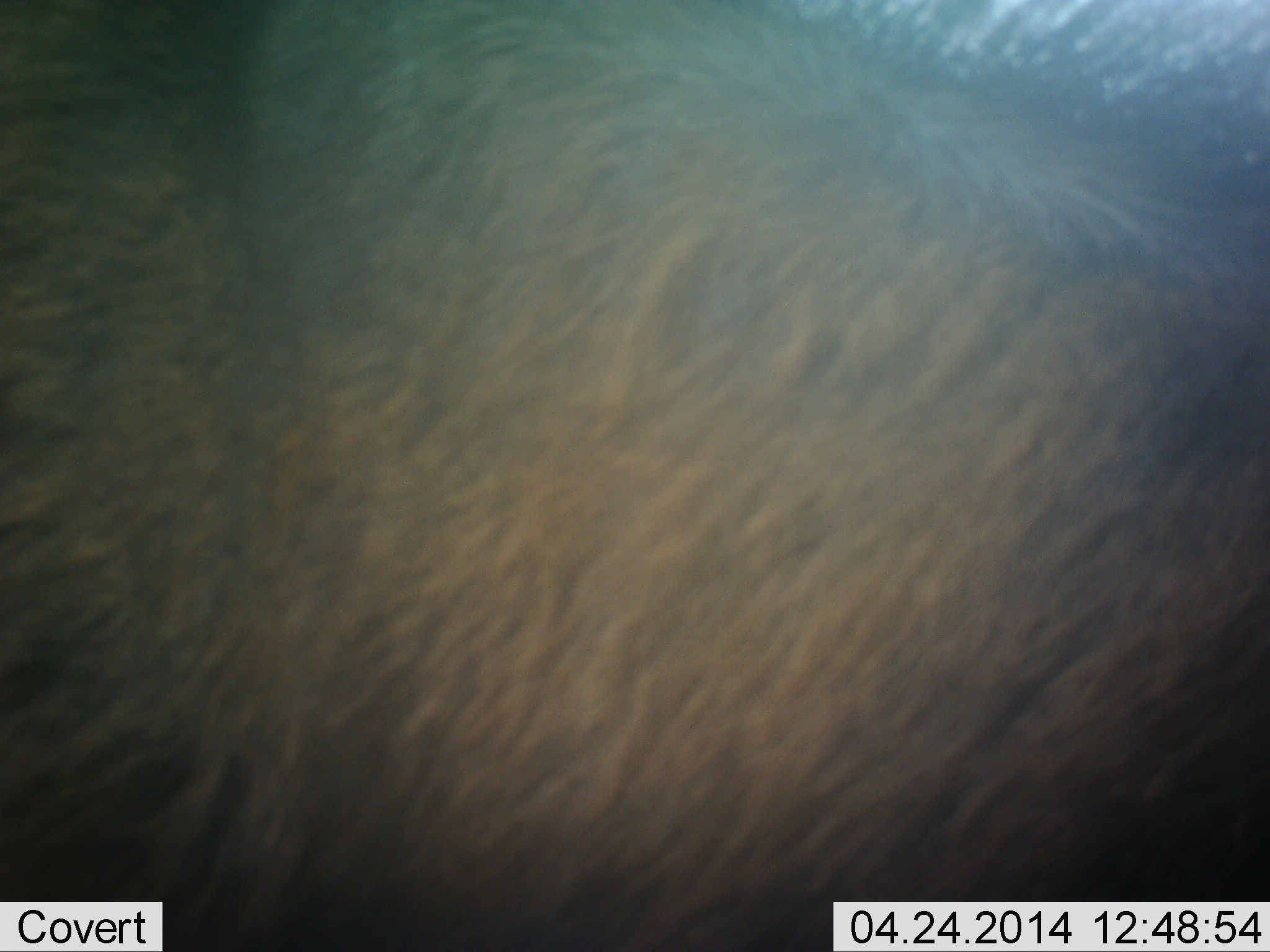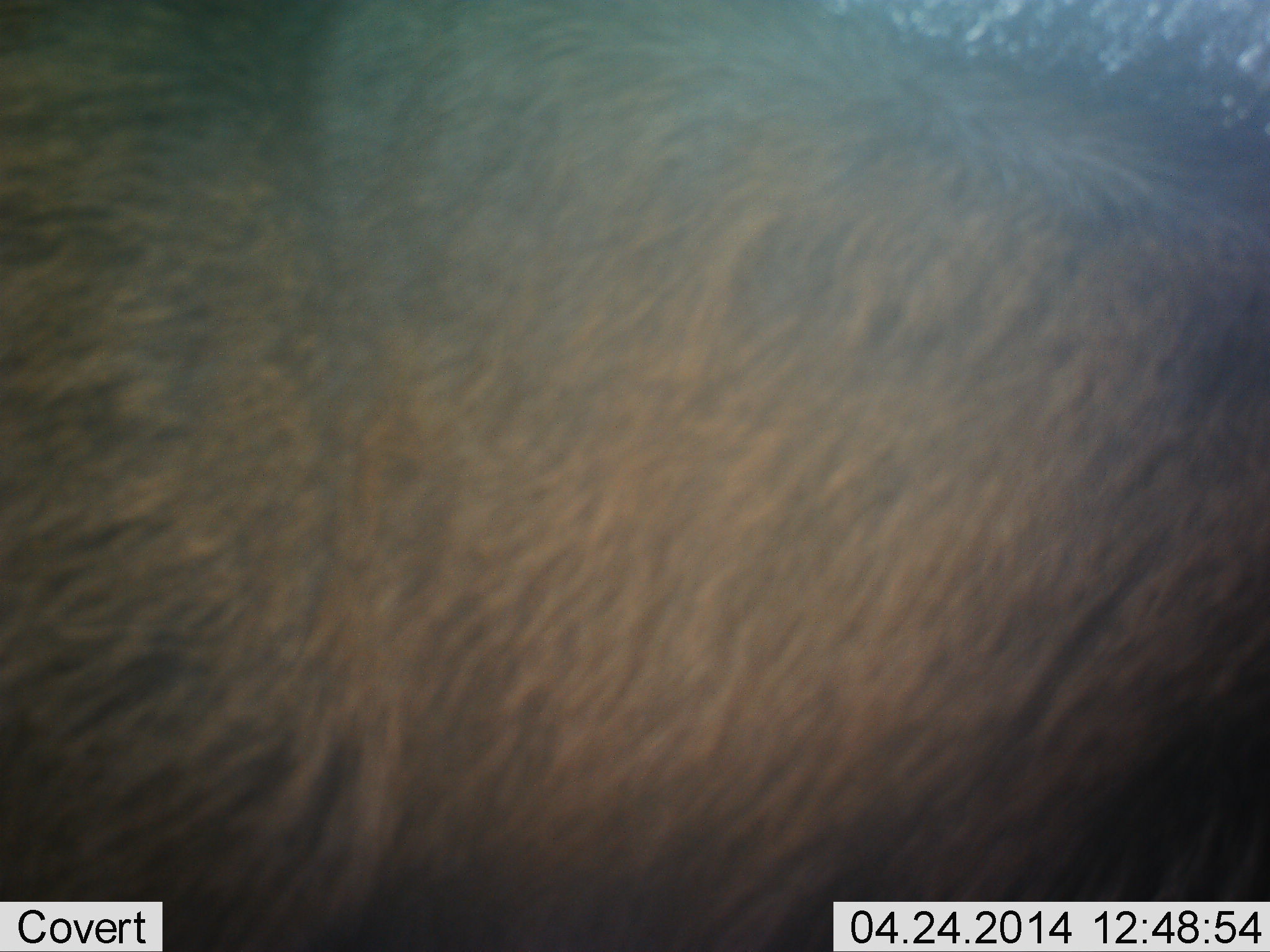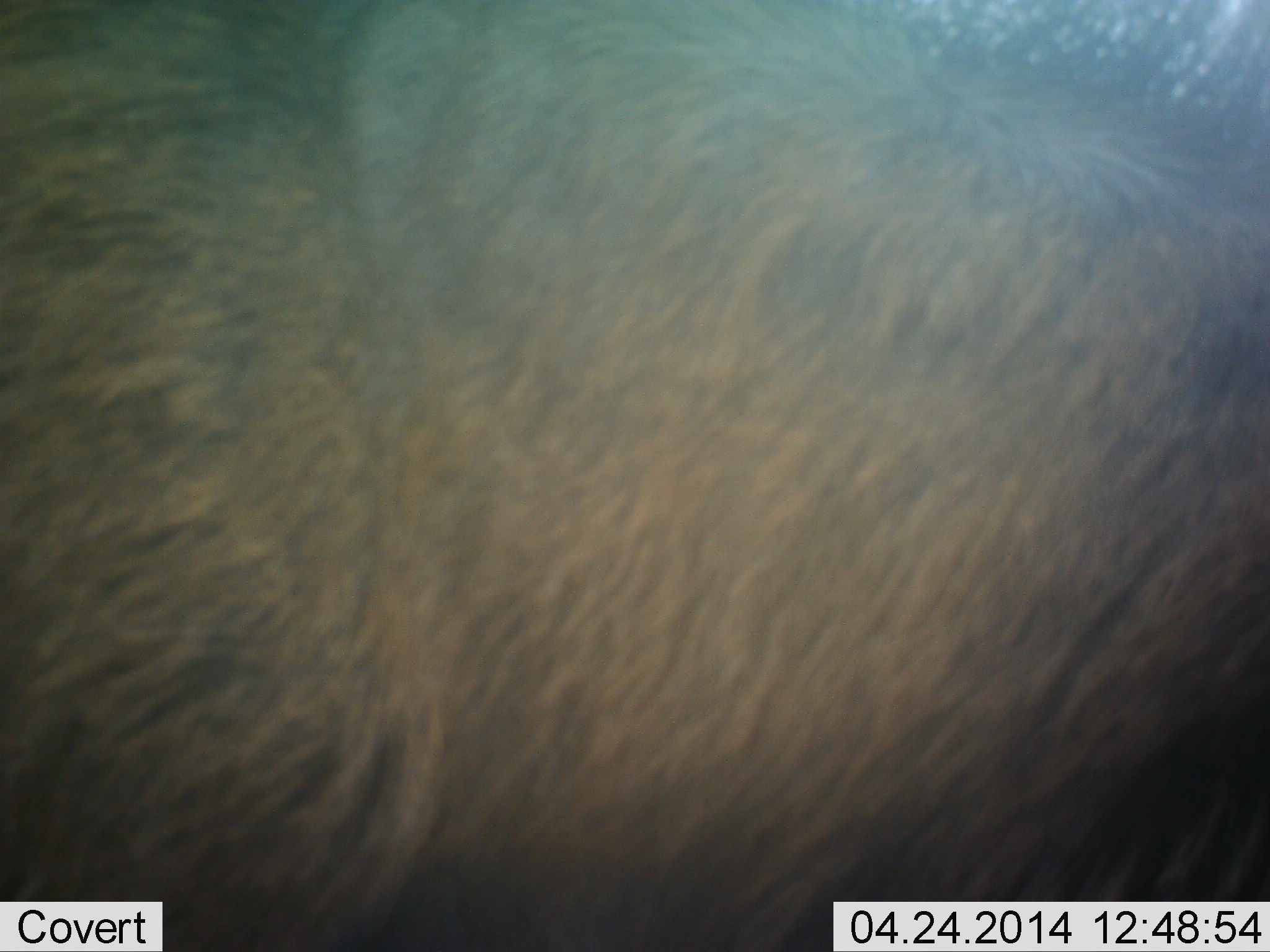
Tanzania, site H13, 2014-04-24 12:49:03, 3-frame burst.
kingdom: Animalia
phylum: Chordata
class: Mammalia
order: Artiodactyla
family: Bovidae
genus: Connochaetes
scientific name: Connochaetes taurinus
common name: blue wildebeest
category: wildebeest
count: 1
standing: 100%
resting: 10%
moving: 0%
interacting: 0%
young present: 0%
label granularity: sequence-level